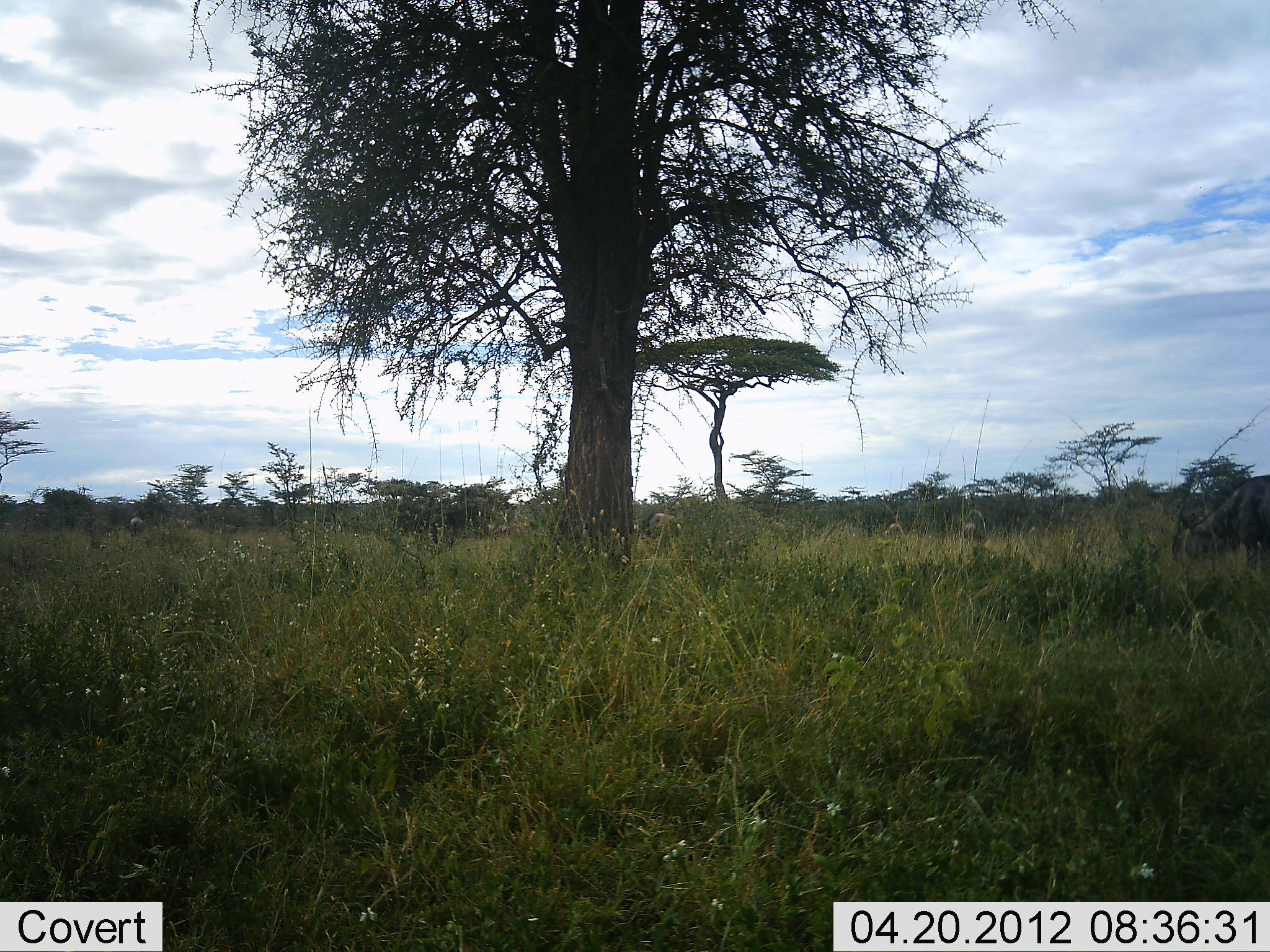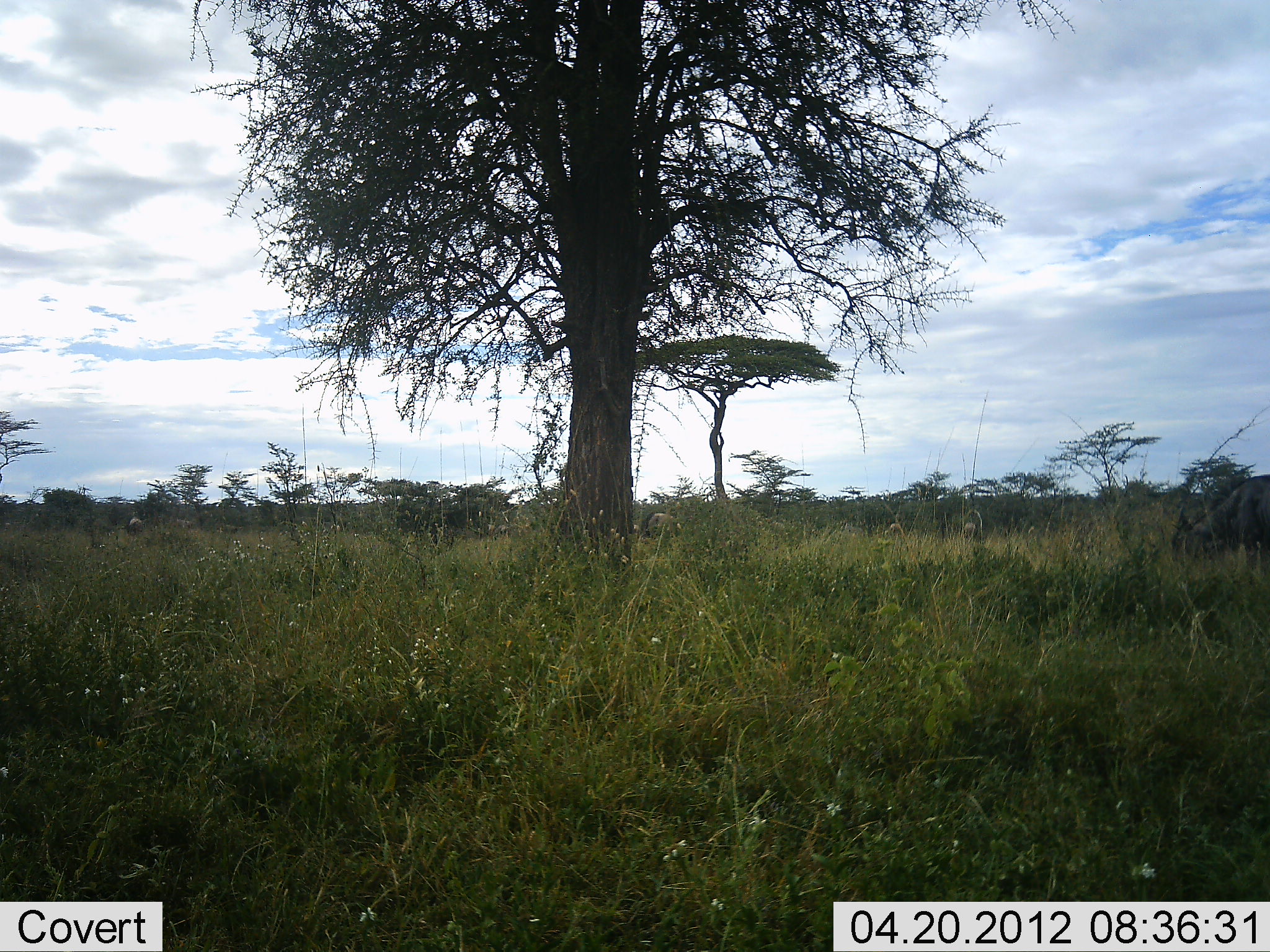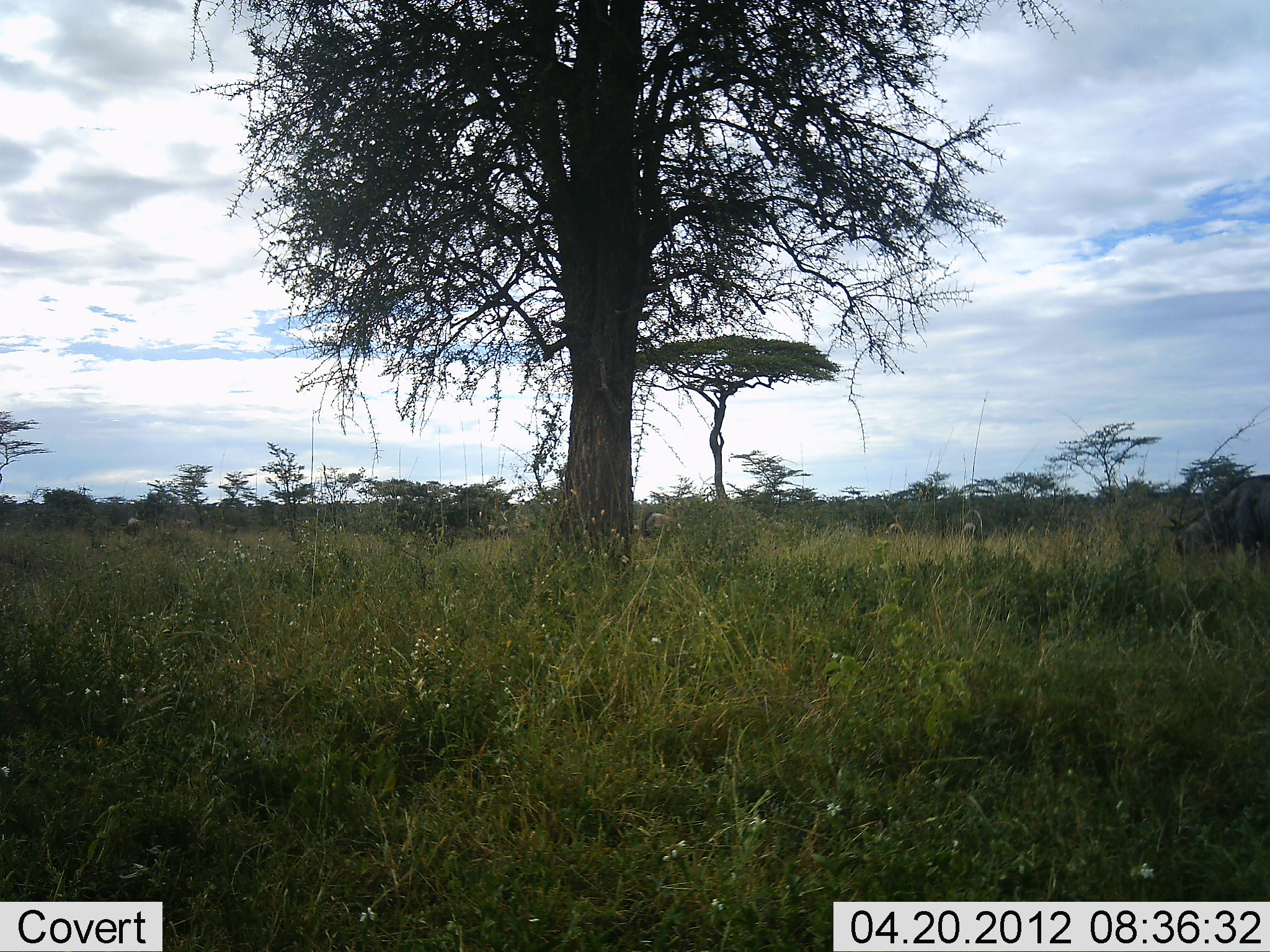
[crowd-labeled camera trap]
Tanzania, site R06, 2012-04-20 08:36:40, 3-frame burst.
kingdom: Animalia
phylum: Chordata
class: Mammalia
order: Artiodactyla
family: Bovidae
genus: Connochaetes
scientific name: Connochaetes taurinus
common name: blue wildebeest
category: wildebeest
Wildebeest (blue wildebeest) (Connochaetes taurinus), count 1. Behavior (volunteer vote fractions): standing 7%, resting 0%, moving 13%, interacting 0%. Young present (vote fraction): 0%. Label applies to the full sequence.